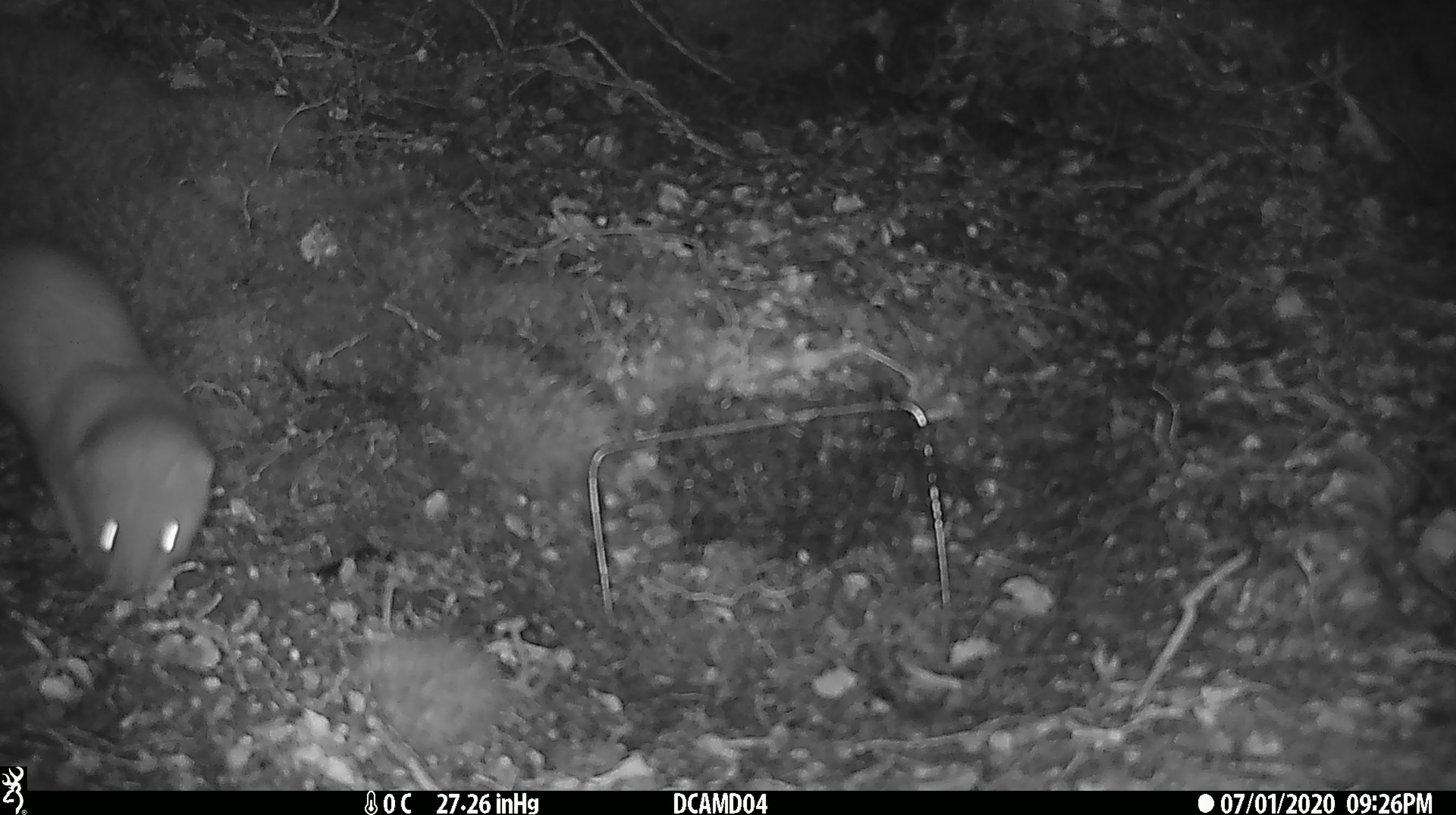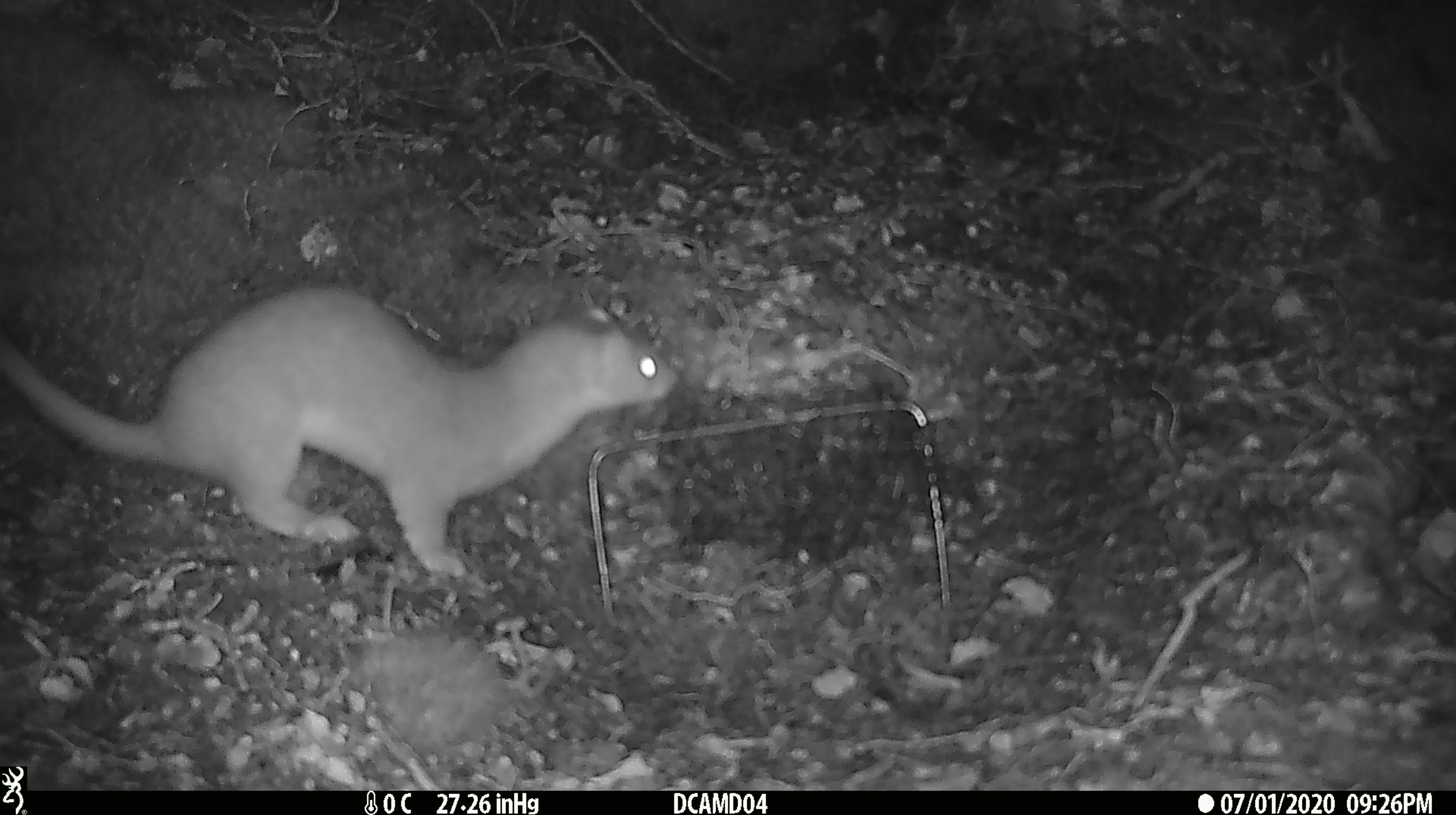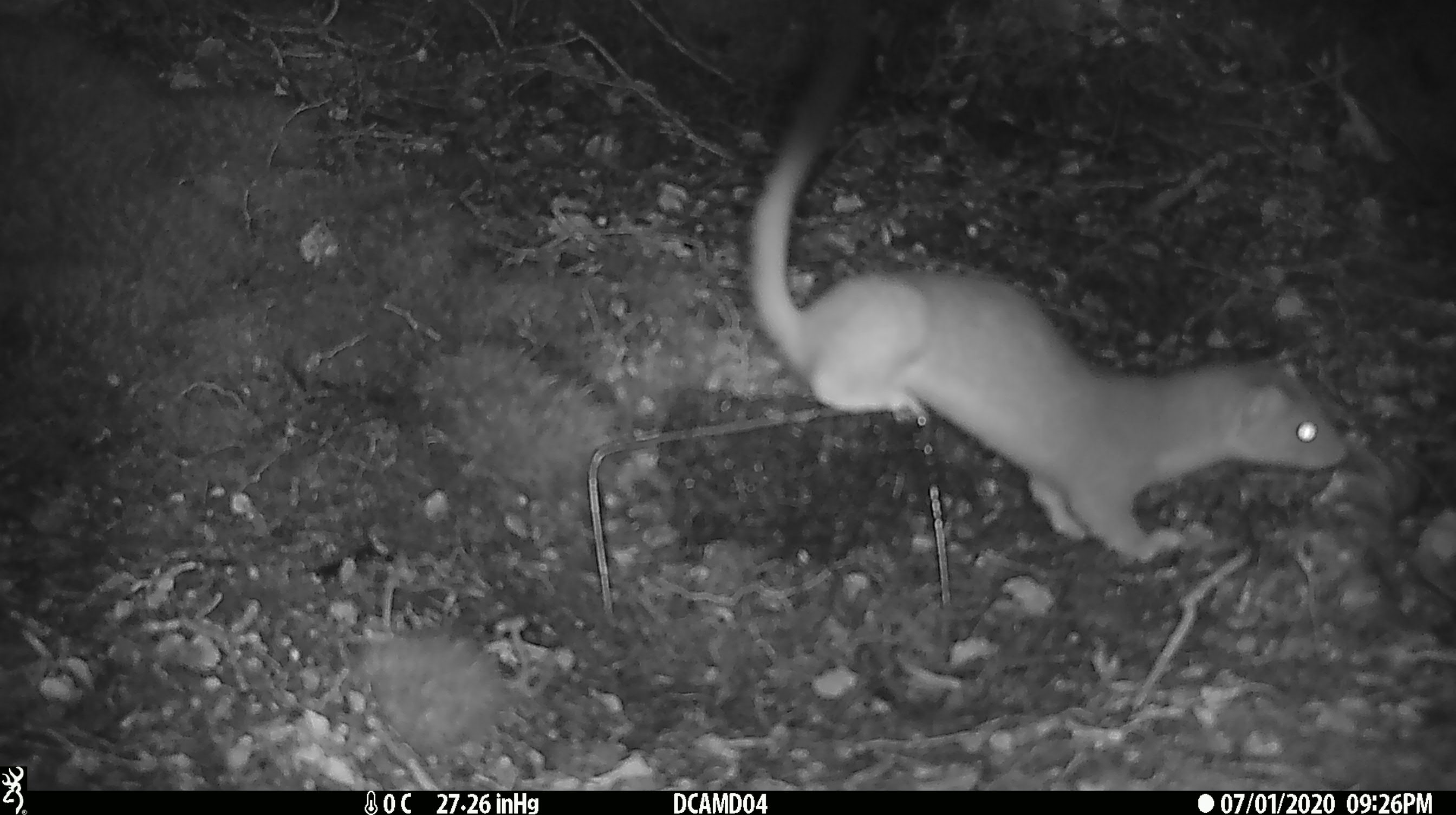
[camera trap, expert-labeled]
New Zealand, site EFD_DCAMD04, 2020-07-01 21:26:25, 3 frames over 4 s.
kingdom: Animalia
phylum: Chordata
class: Mammalia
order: Carnivora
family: Mustelidae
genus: Mustela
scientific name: Mustela erminea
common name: stoat